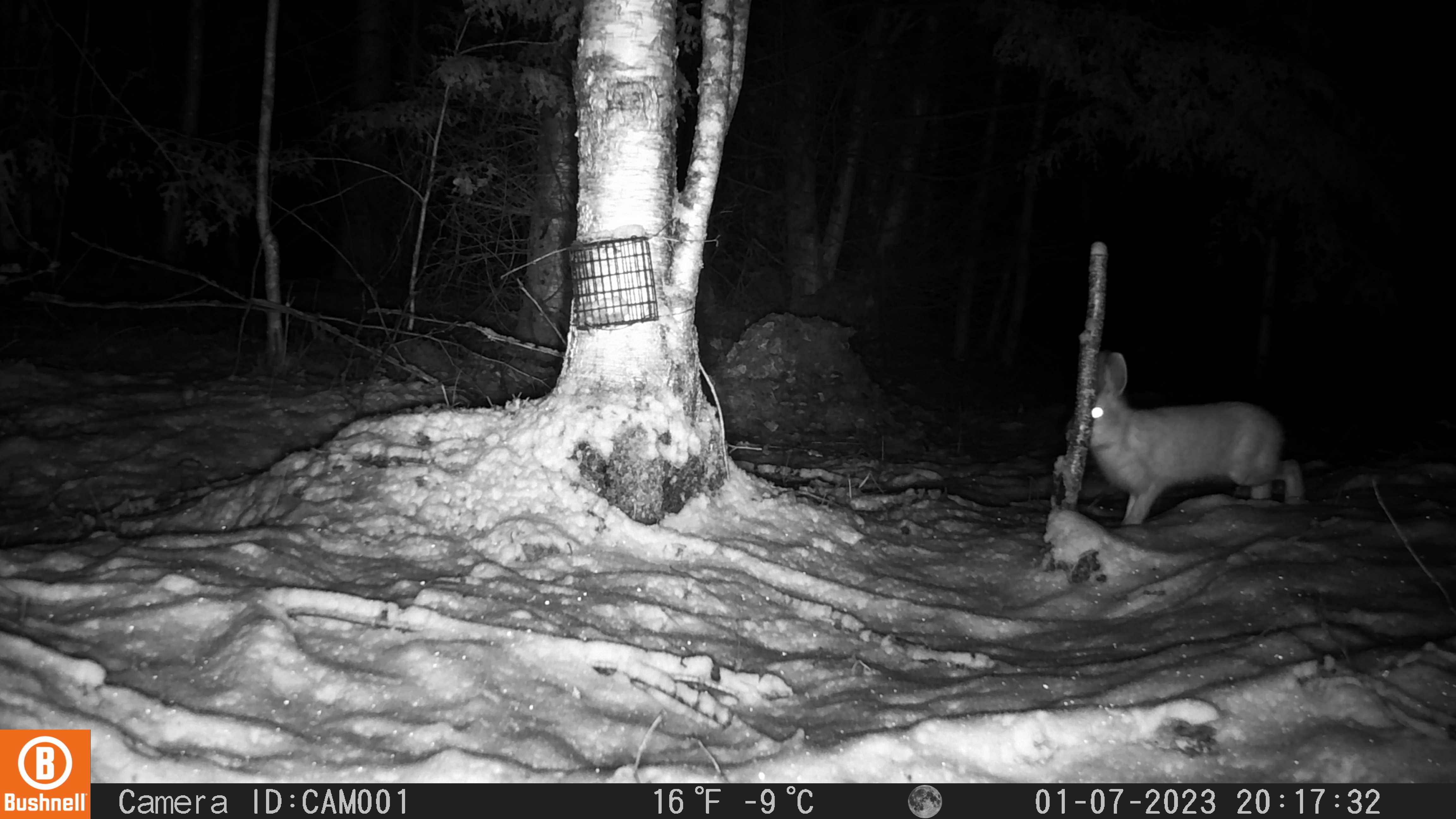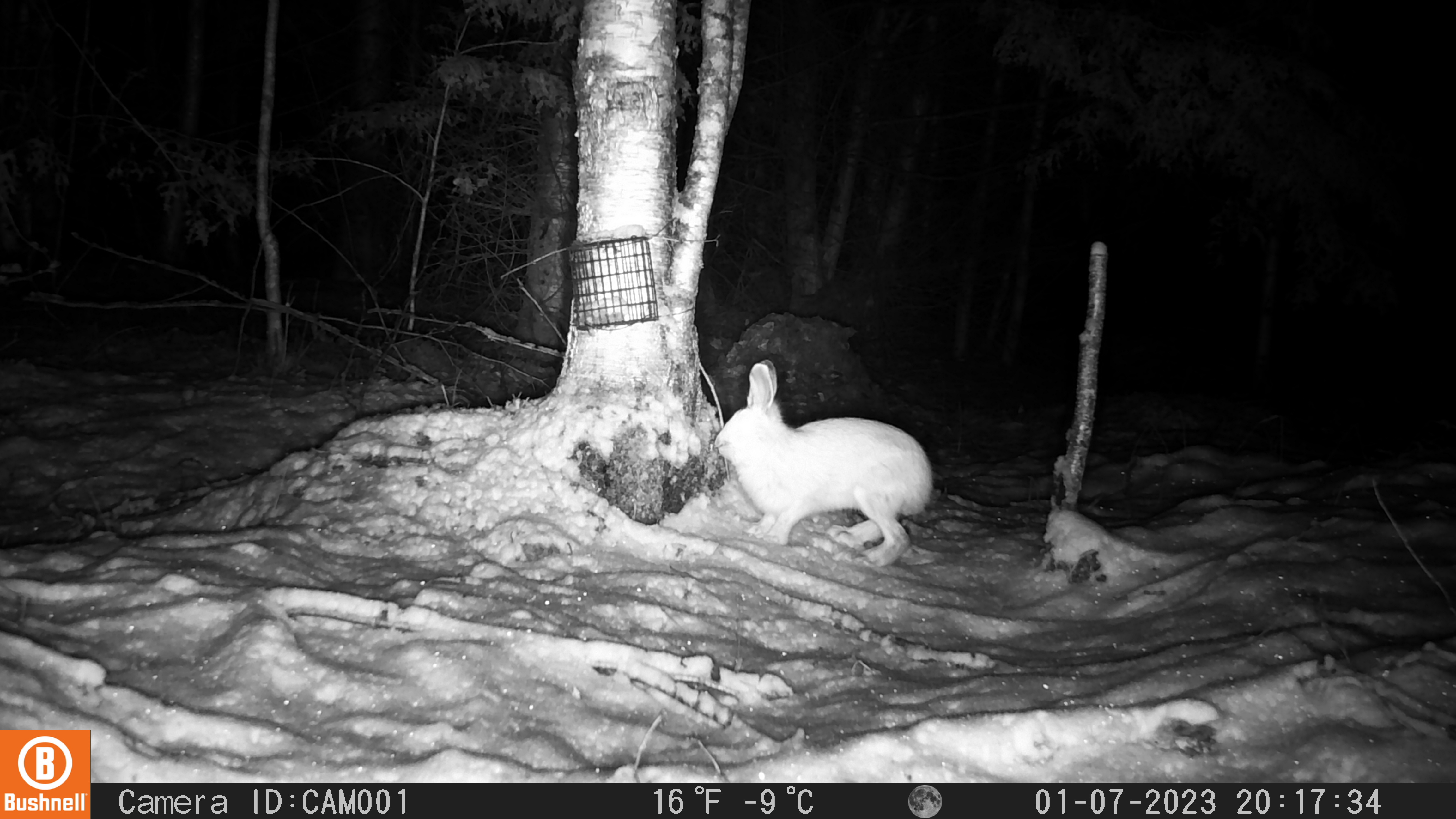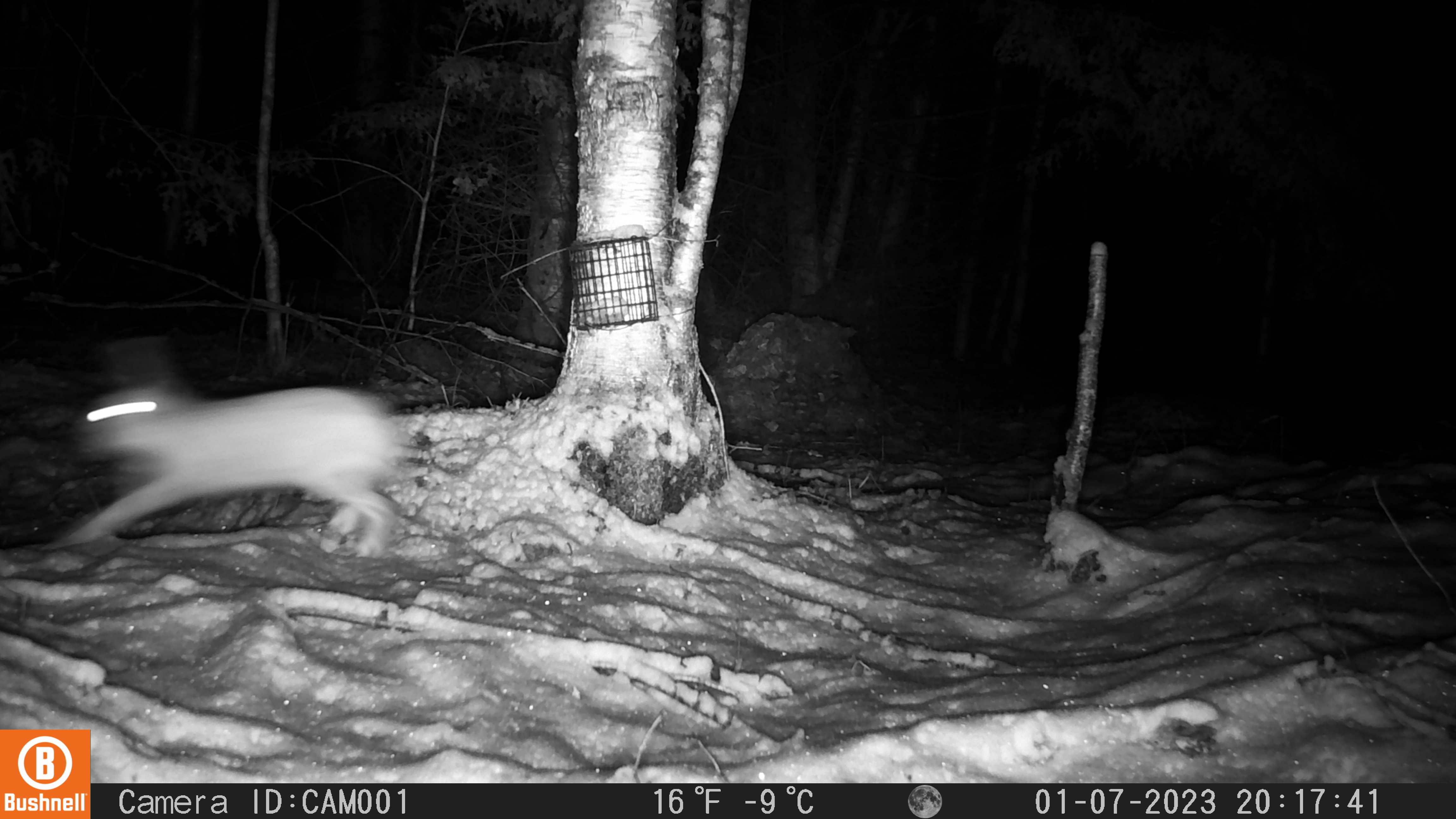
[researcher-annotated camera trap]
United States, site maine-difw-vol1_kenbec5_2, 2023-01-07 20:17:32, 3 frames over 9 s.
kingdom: Animalia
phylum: Chordata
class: Mammalia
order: Lagomorpha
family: Leporidae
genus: Lepus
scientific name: Lepus americanus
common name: snowshoe hare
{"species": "snowshoe hare (Lepus americanus)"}